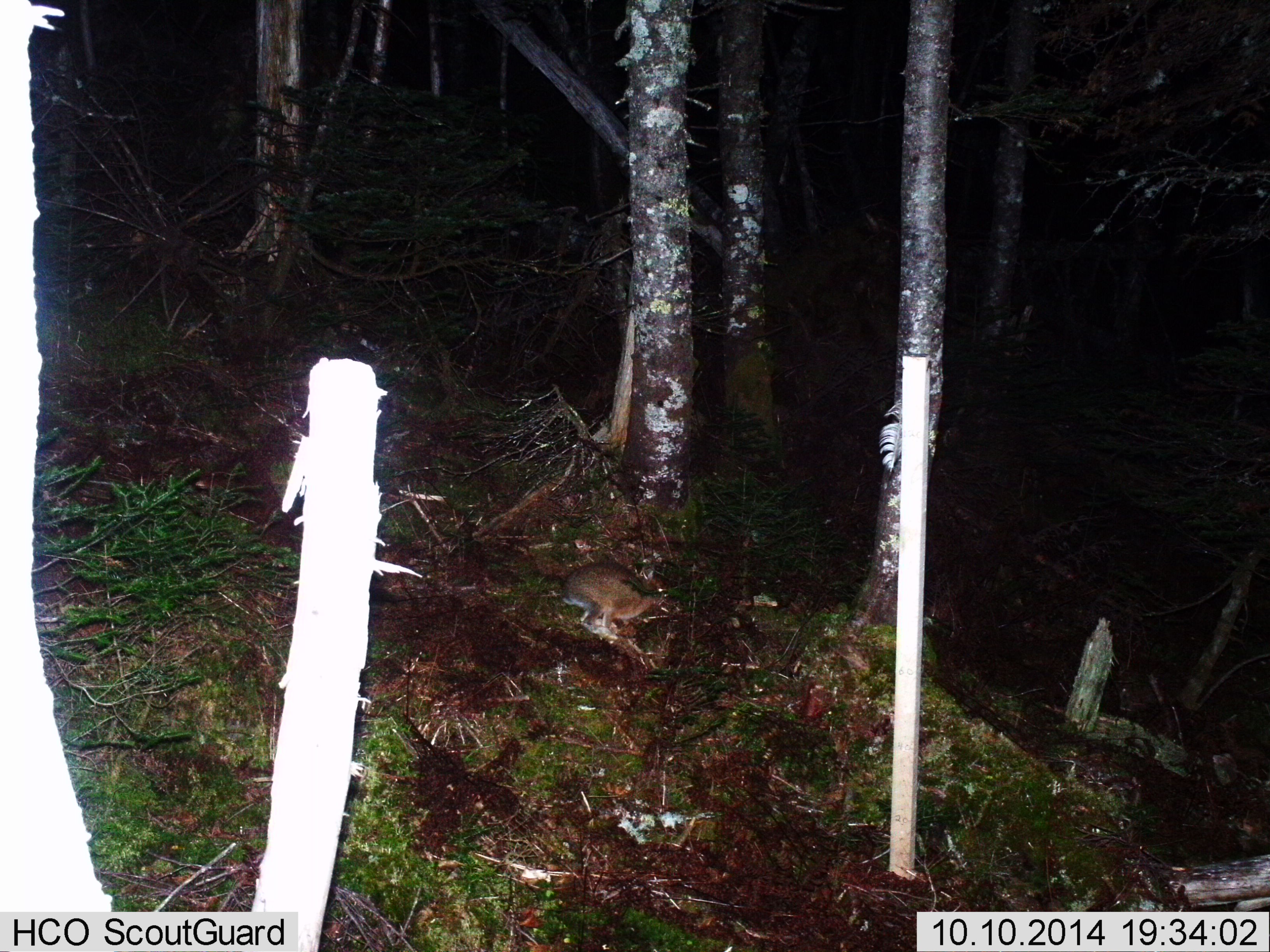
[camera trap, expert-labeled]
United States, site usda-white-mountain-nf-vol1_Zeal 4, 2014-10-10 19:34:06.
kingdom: Animalia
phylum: Chordata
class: Mammalia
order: Lagomorpha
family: Leporidae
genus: Lepus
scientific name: Lepus americanus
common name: snowshoe hare